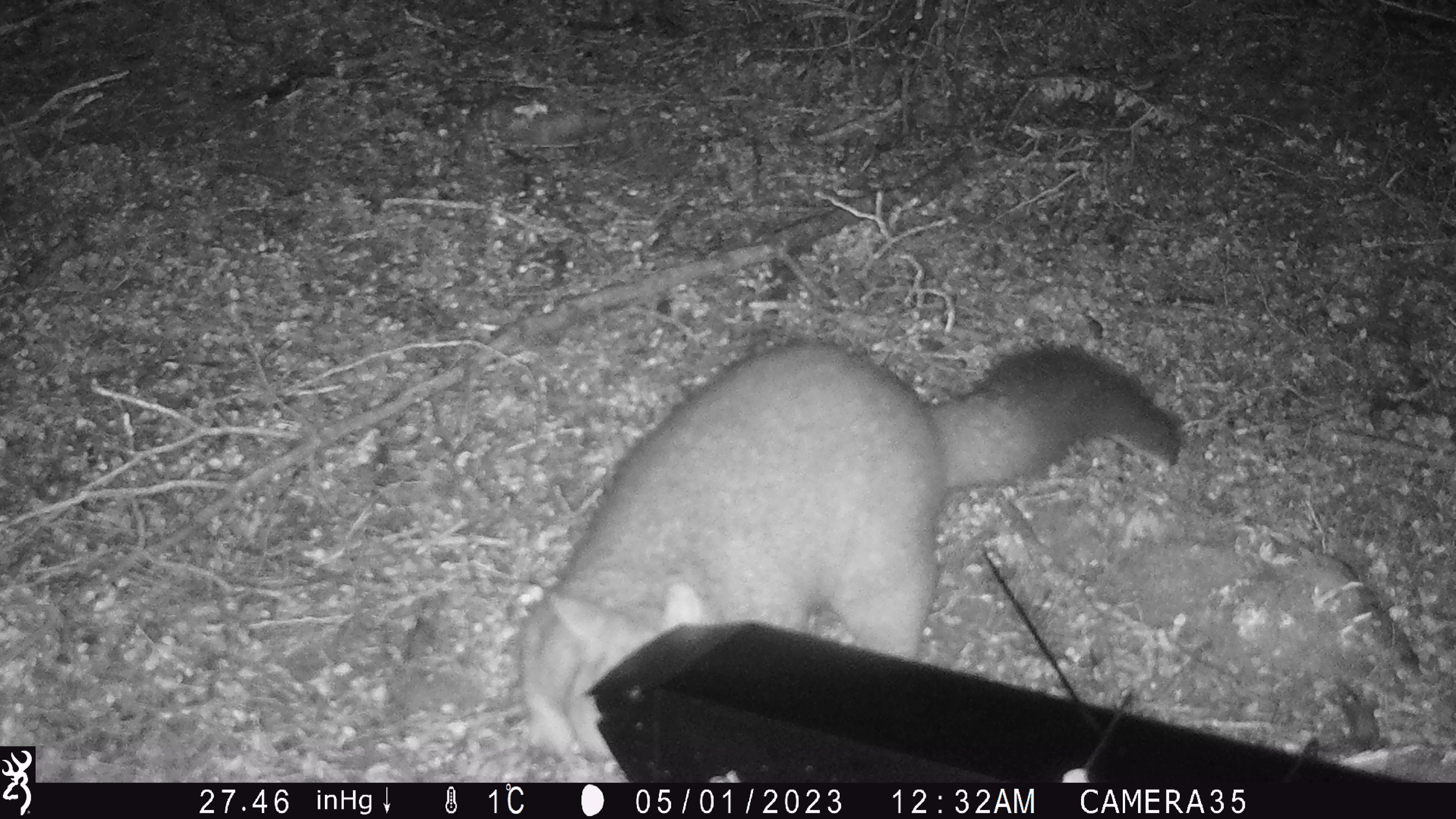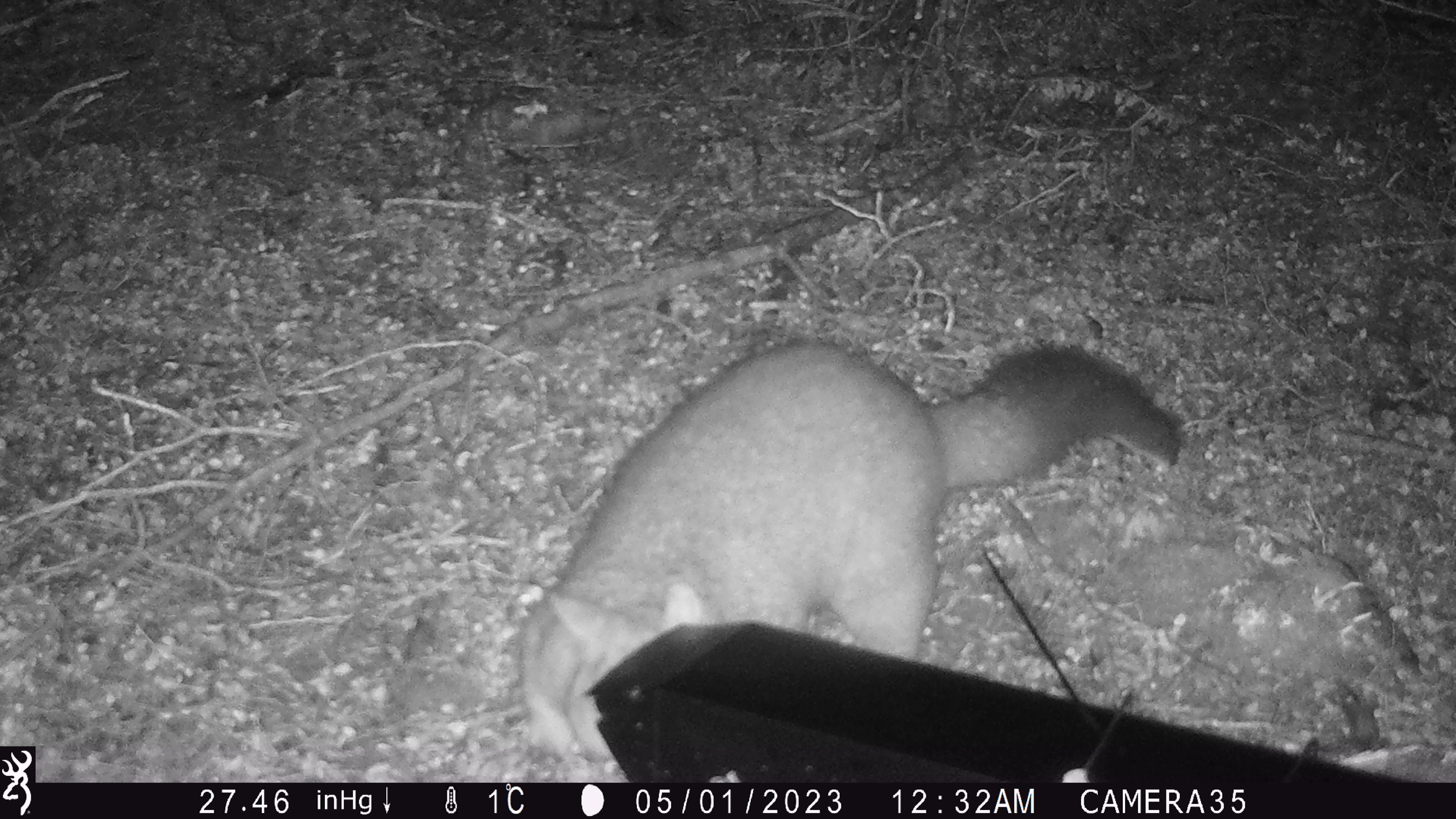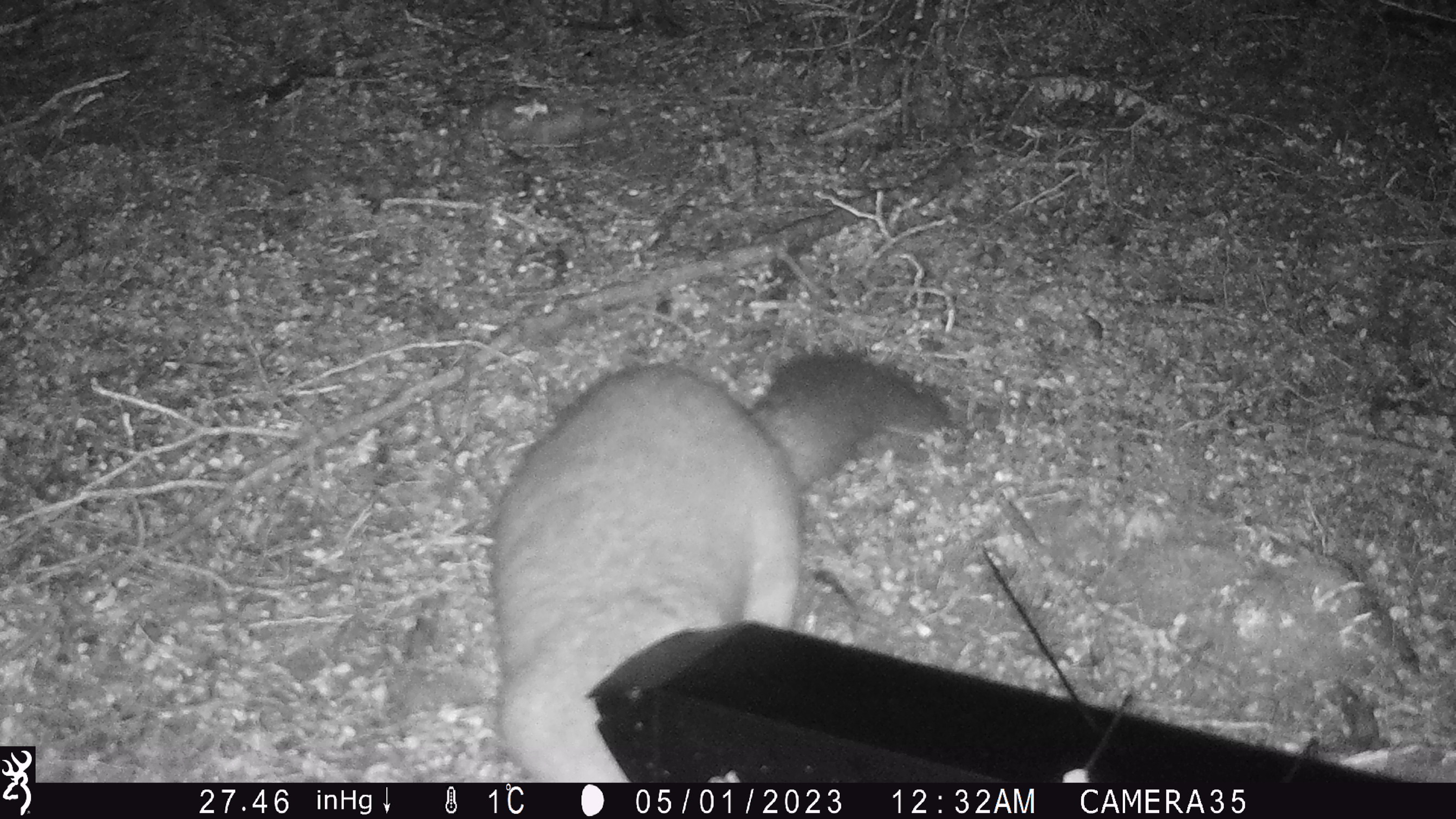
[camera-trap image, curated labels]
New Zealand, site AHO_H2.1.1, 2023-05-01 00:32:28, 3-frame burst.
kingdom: Animalia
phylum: Chordata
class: Mammalia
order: Diprotodontia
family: Phalangeridae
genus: Trichosurus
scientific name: Trichosurus vulpecula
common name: common brushtail possum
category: possum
Possum (common brushtail possum) (Trichosurus vulpecula).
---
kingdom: Animalia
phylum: Chordata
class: Mammalia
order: Carnivora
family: Mustelidae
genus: Mustela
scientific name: Mustela erminea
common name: stoat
Stoat (Mustela erminea).